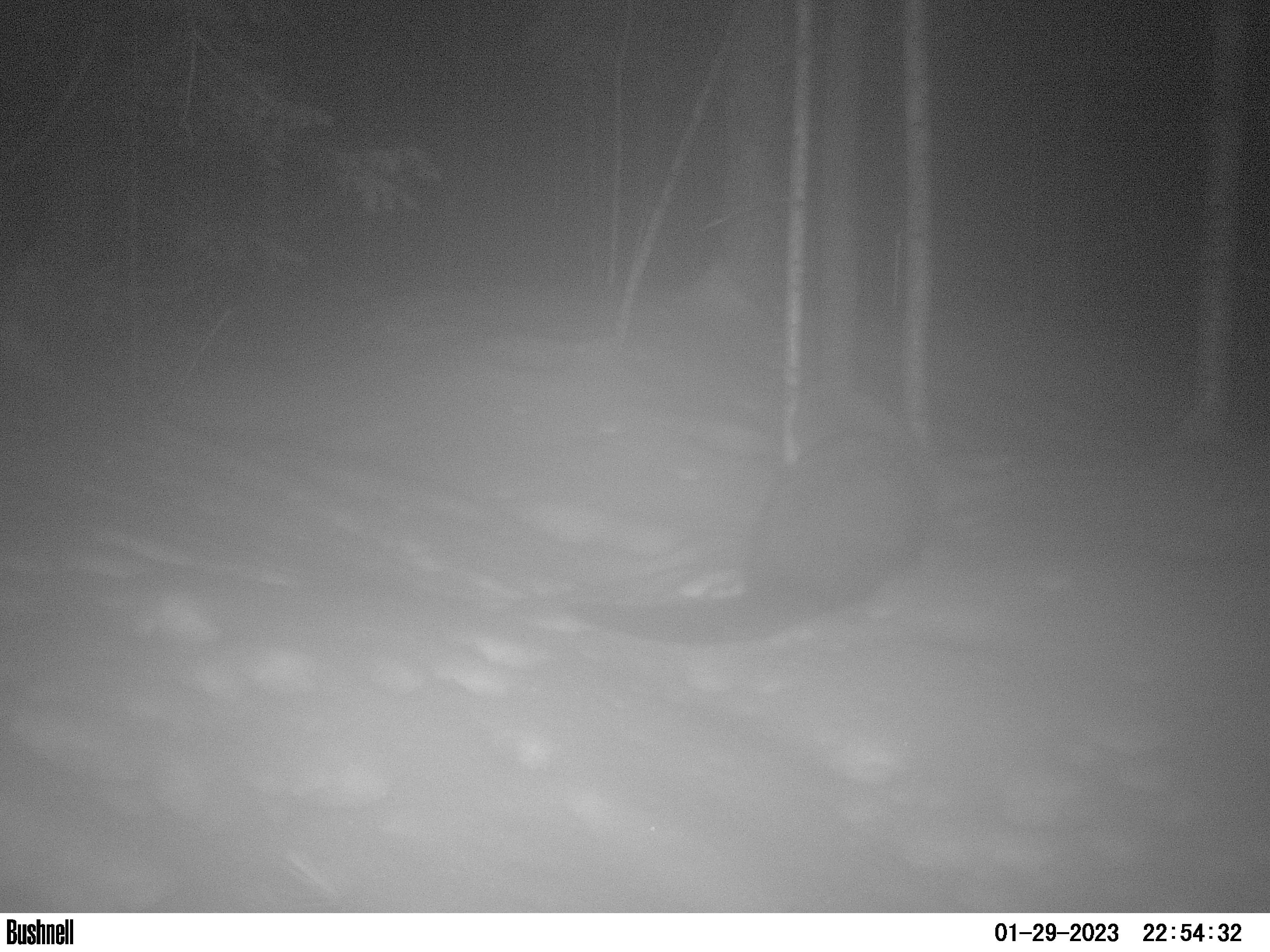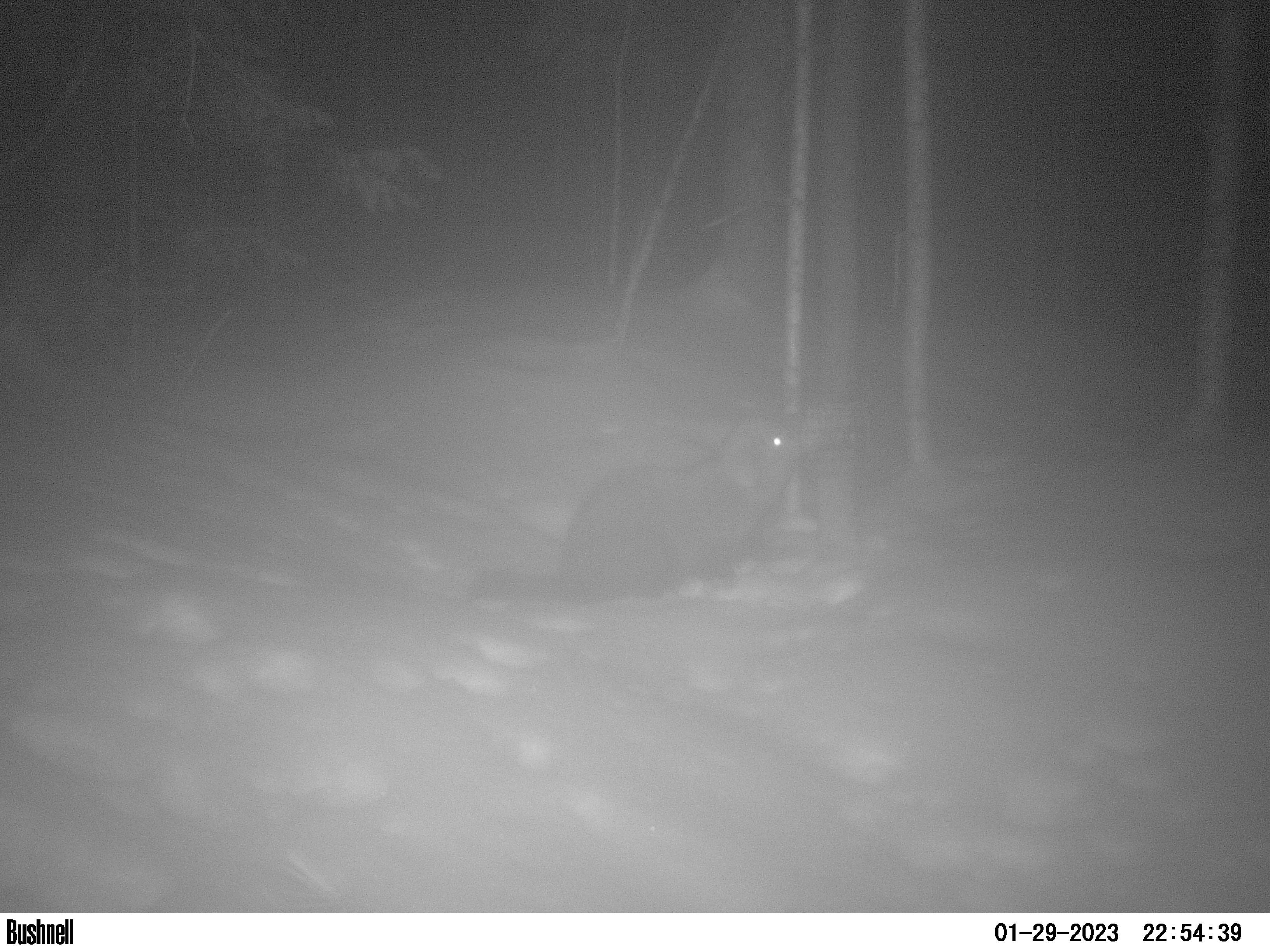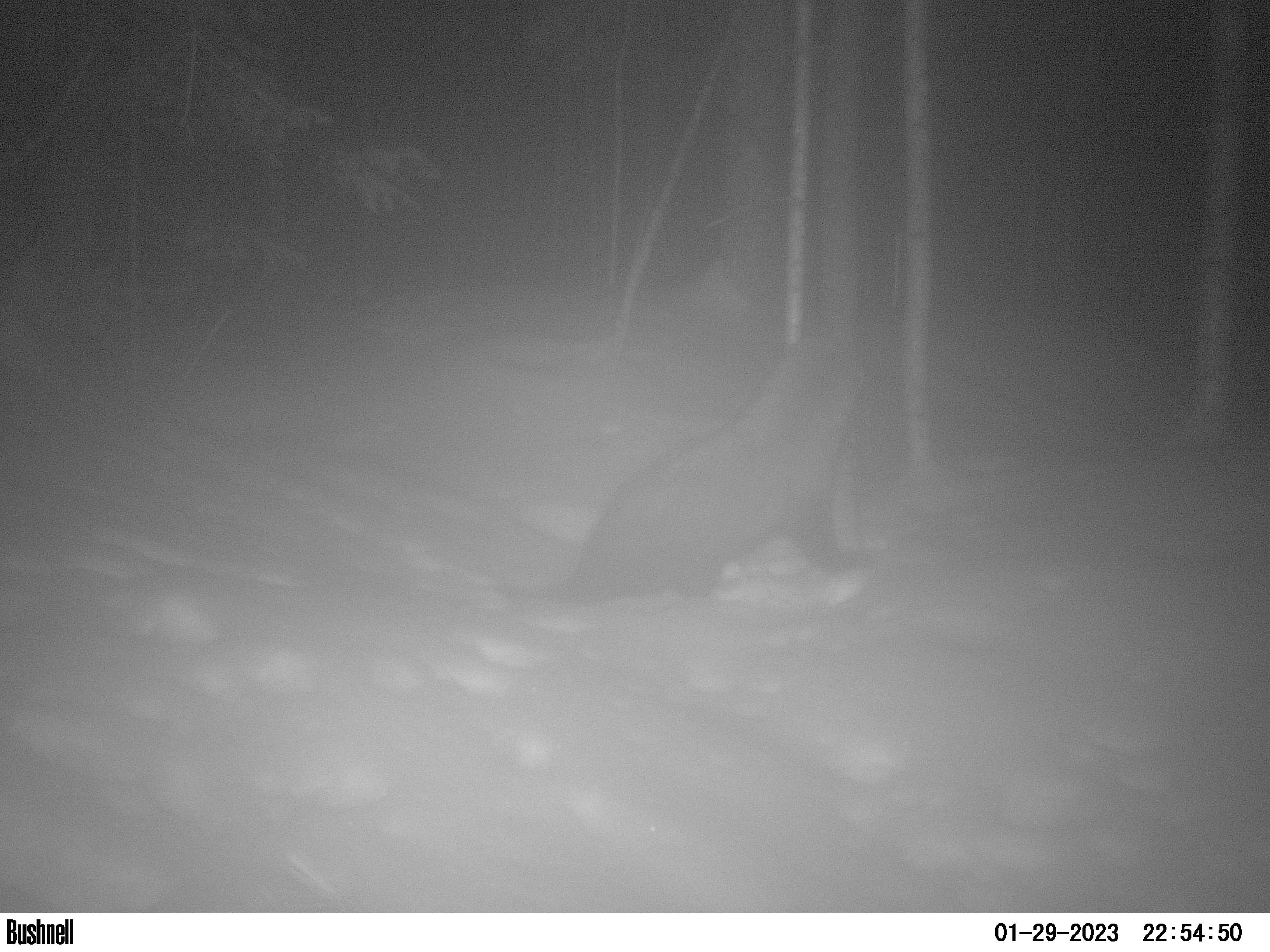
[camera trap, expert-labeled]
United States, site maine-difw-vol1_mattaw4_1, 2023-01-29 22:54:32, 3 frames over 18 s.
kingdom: Animalia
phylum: Chordata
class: Mammalia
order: Carnivora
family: Mustelidae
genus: Pekania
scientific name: Pekania pennanti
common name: fisher